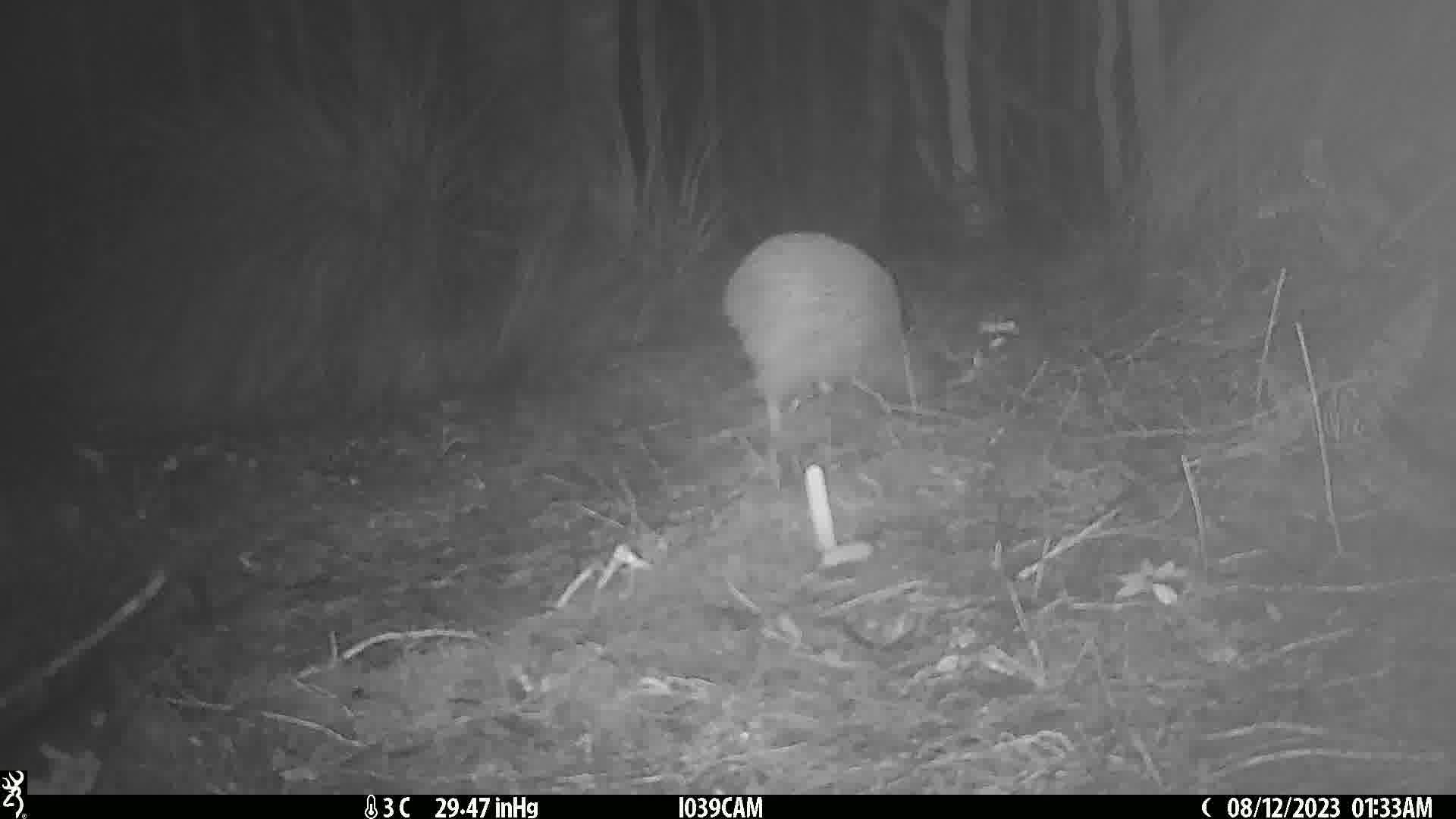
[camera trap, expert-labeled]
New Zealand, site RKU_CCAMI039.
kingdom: Animalia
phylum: Chordata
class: Aves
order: Apterygiformes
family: Apterygidae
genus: Apteryx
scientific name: Apteryx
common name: kiwi